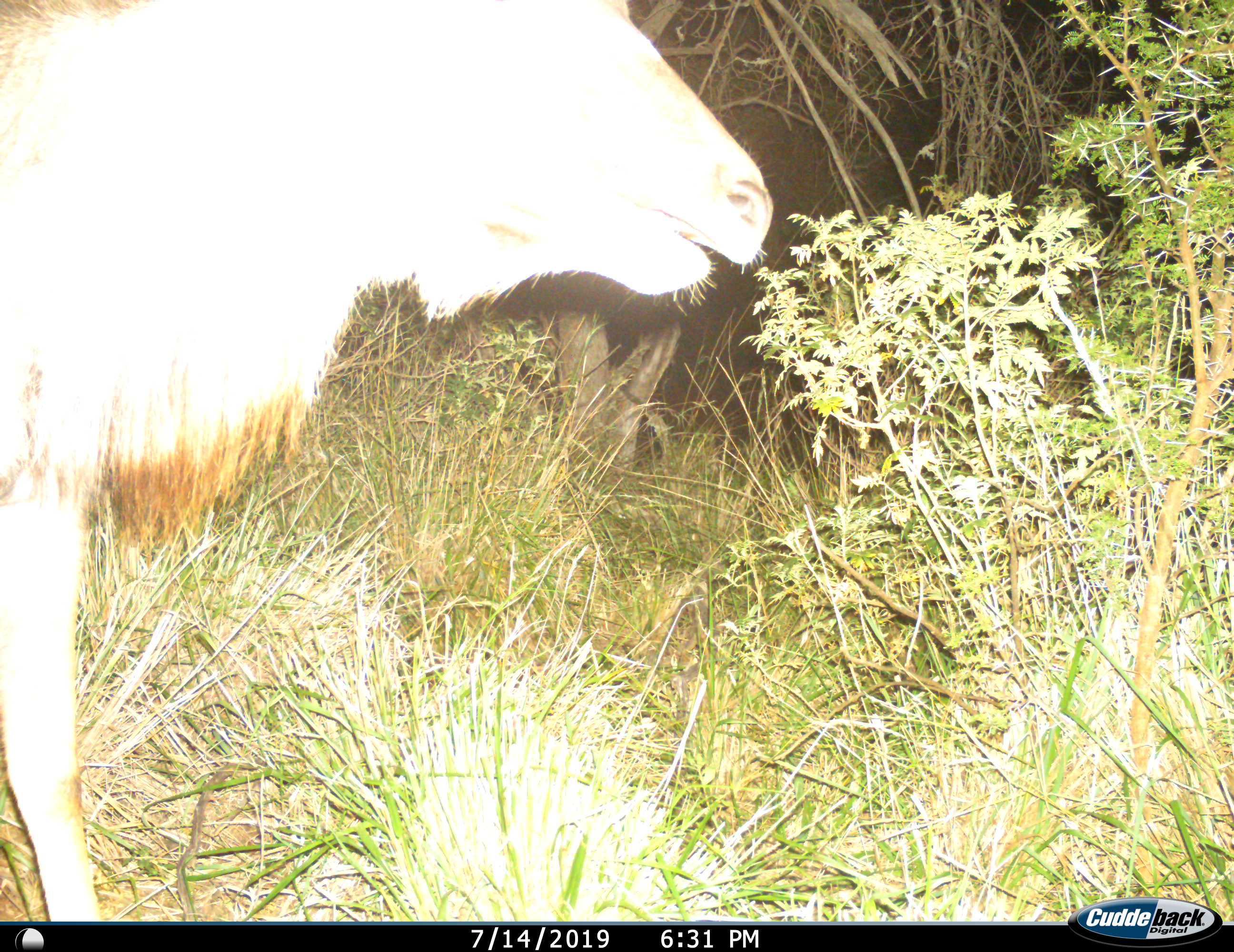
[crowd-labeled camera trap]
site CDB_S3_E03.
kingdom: Animalia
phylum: Chordata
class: Mammalia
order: Artiodactyla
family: Bovidae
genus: Tragelaphus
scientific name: Tragelaphus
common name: kudu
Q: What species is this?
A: Kudu (Tragelaphus).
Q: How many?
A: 1.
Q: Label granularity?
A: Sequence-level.